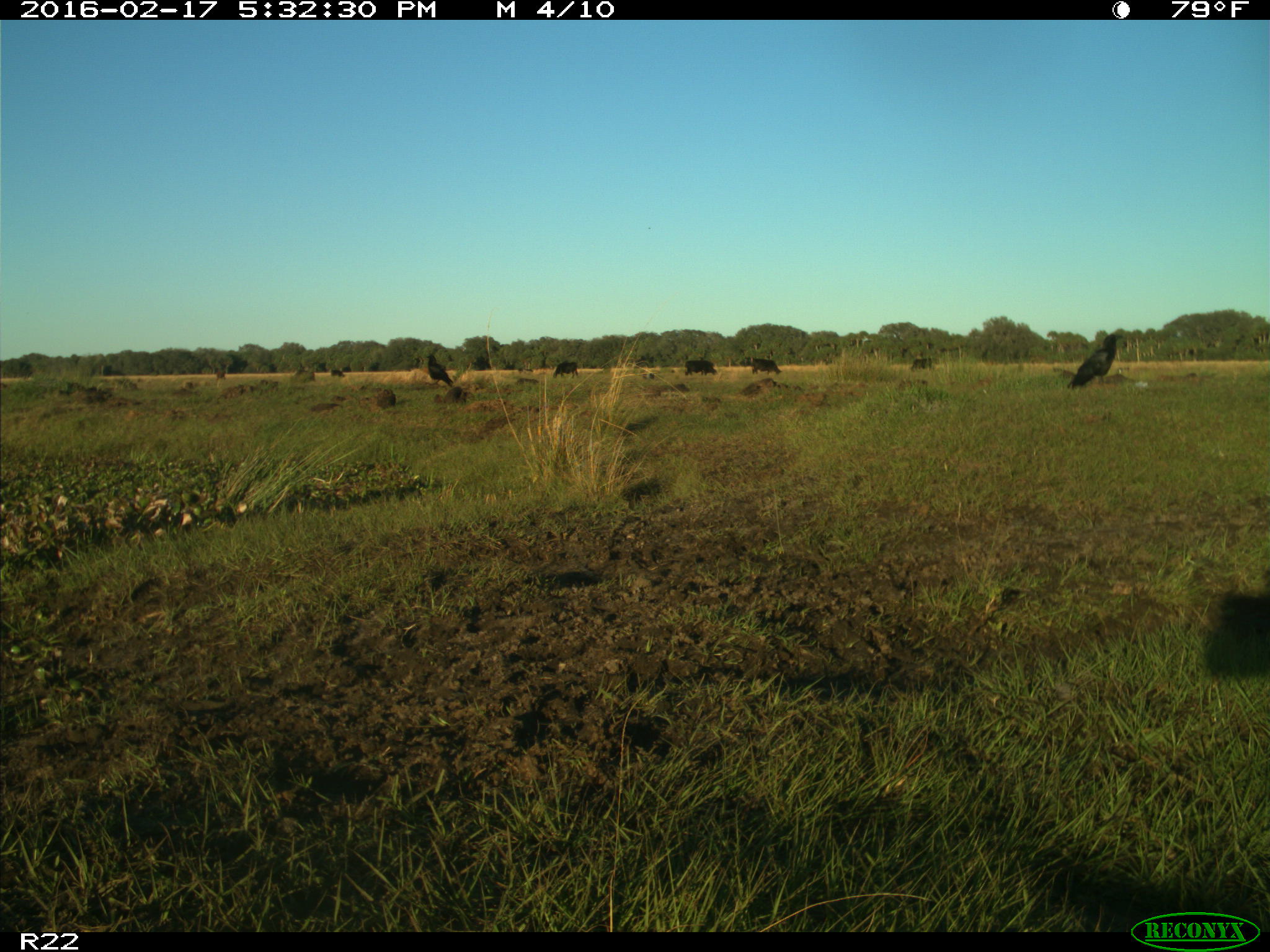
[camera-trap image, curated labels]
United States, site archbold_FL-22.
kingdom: Animalia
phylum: Chordata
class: Mammalia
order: Artiodactyla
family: Bovidae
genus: Bos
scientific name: Bos taurus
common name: domestic cow